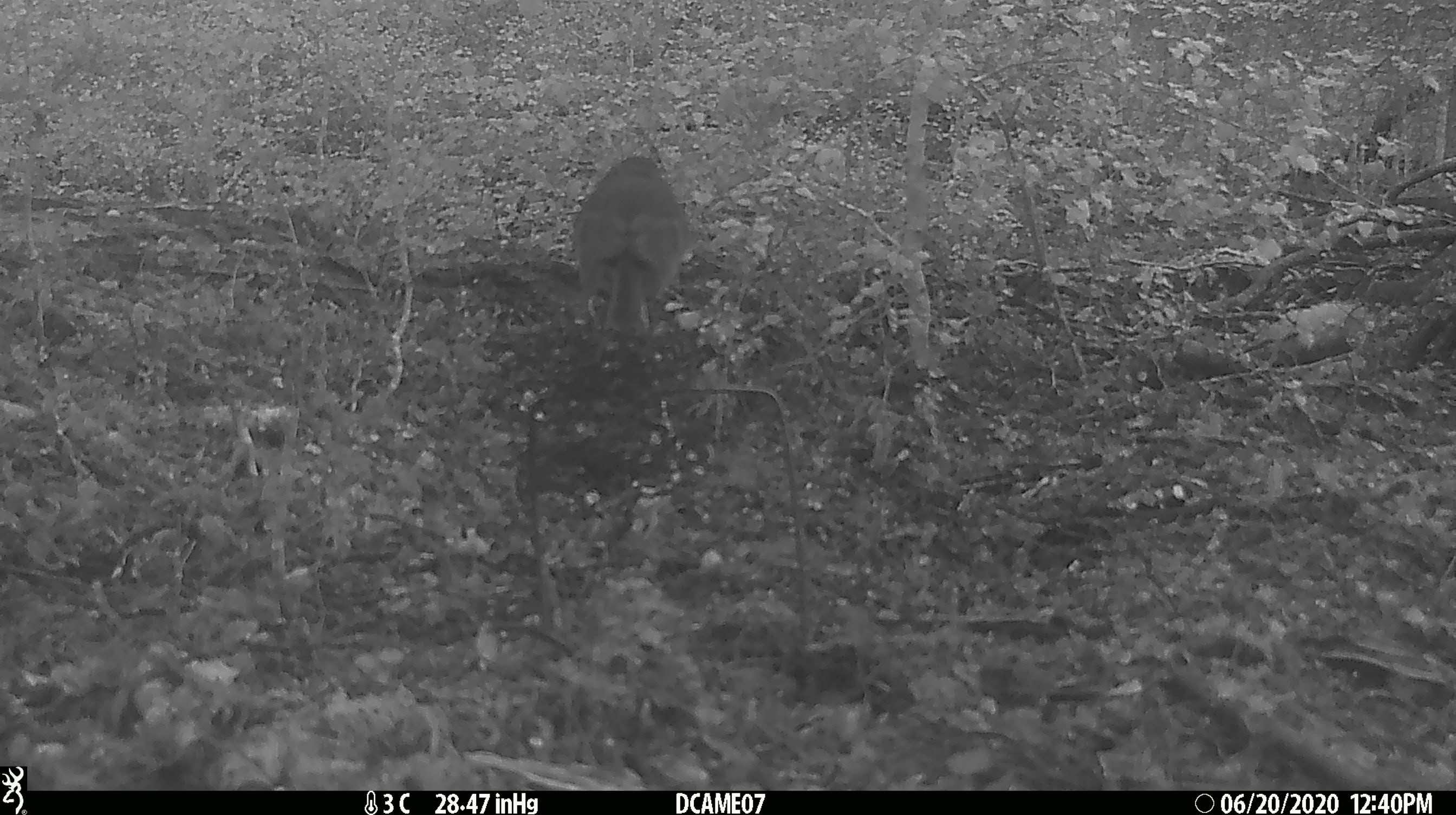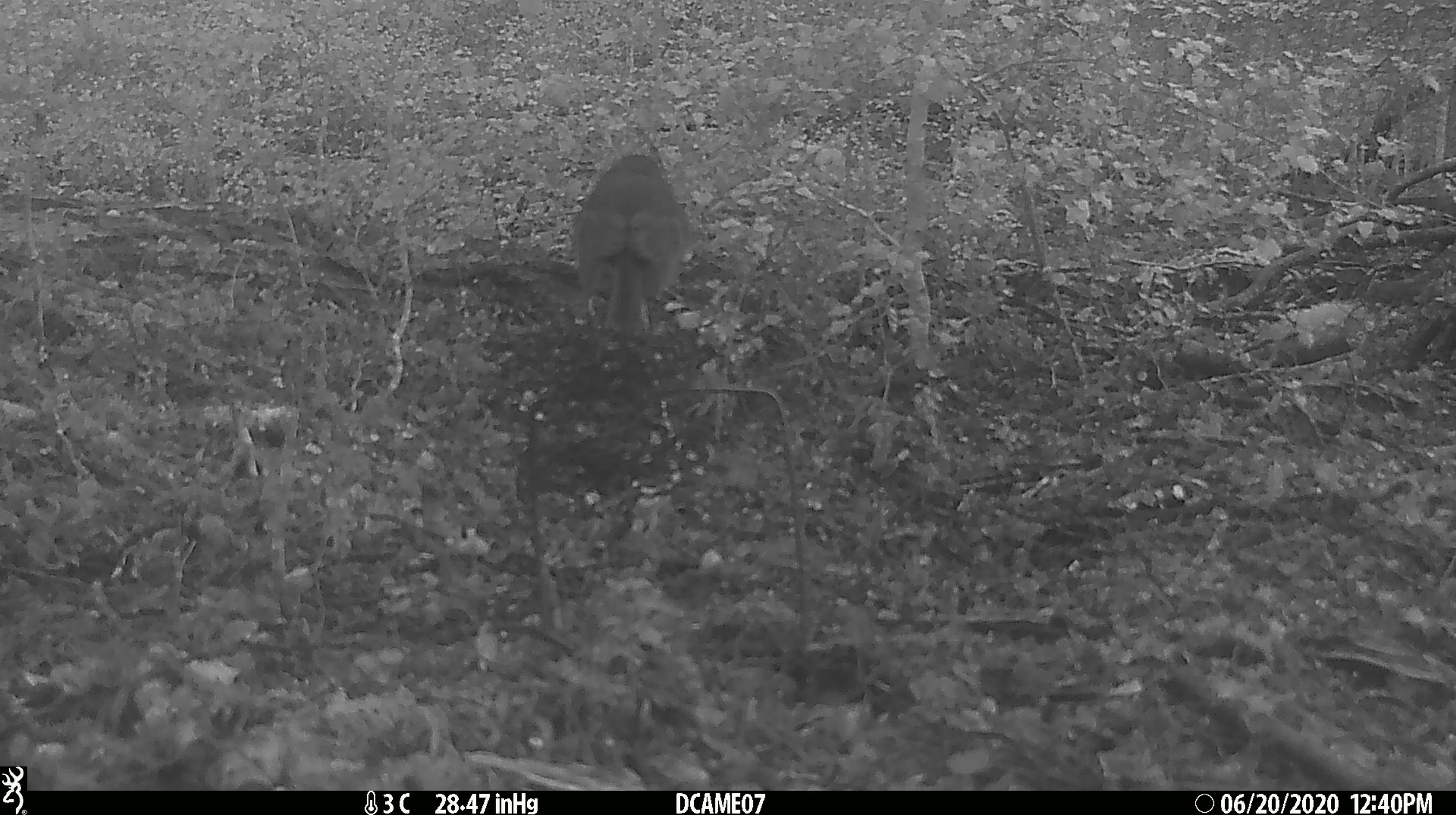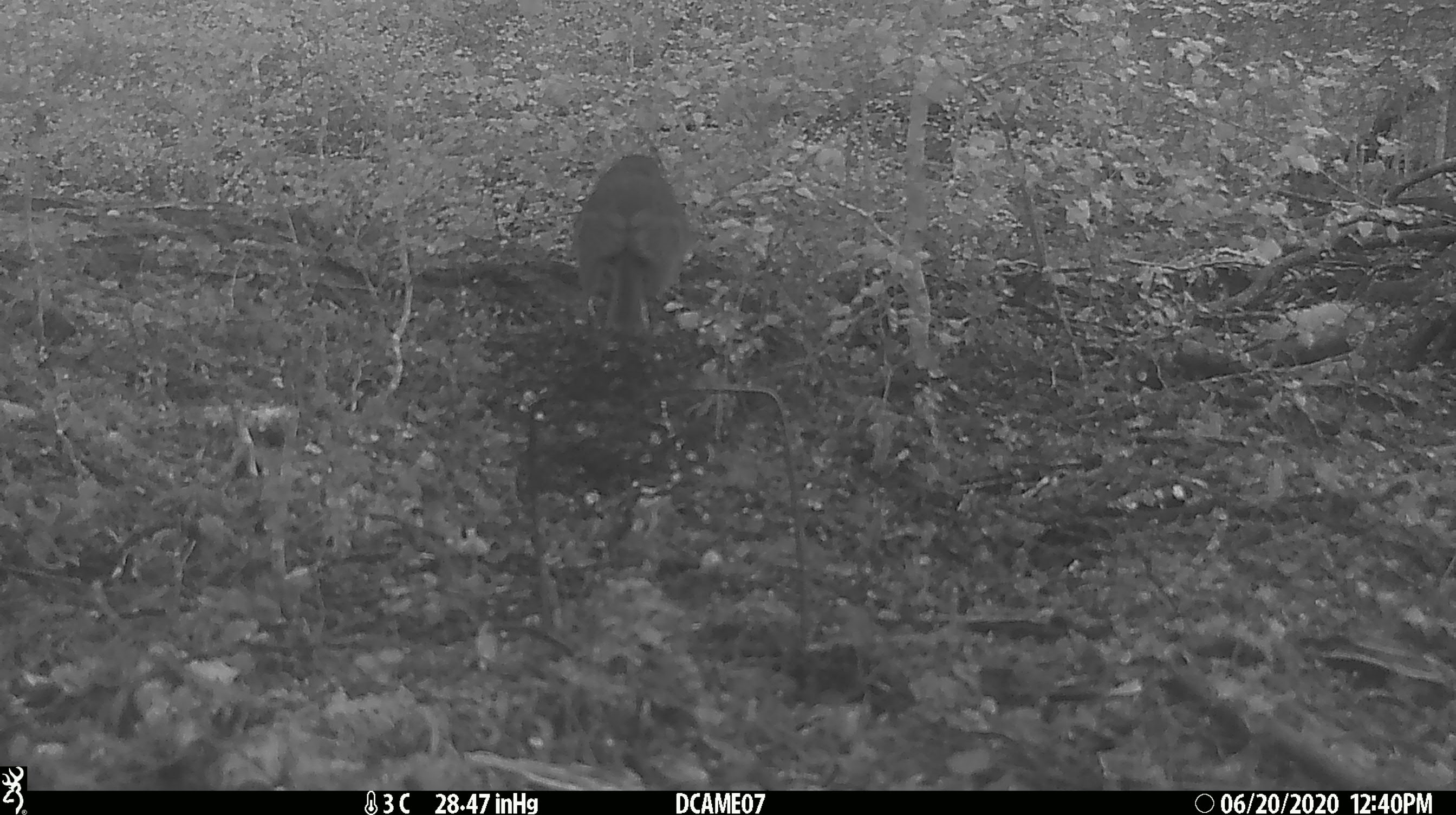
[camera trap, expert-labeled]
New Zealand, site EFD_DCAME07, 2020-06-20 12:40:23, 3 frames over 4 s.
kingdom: Animalia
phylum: Chordata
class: Aves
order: Passeriformes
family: Petroicidae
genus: Petroica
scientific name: Petroica australis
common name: new zealand robin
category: robin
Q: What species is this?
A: Robin (new zealand robin) (Petroica australis).